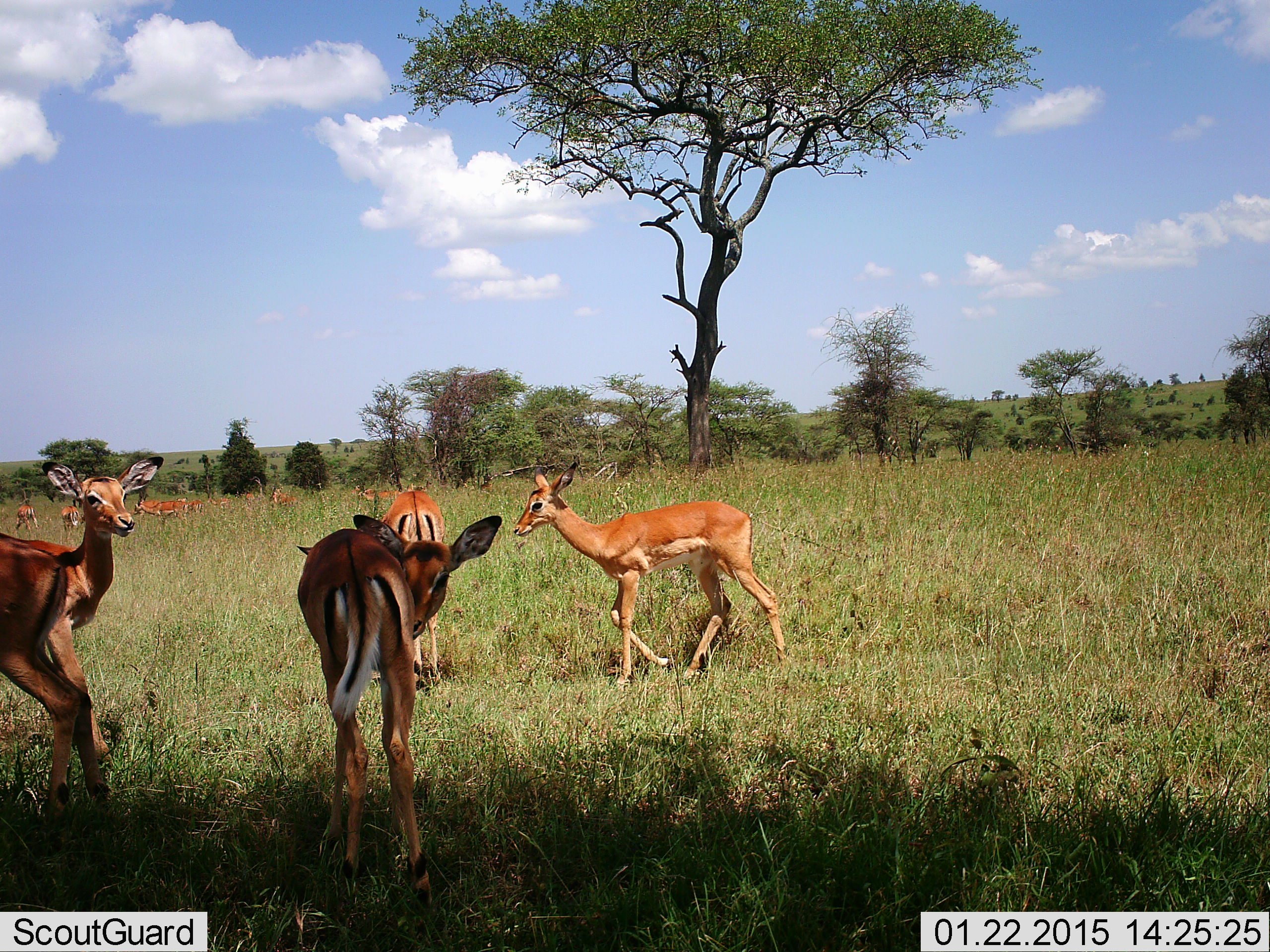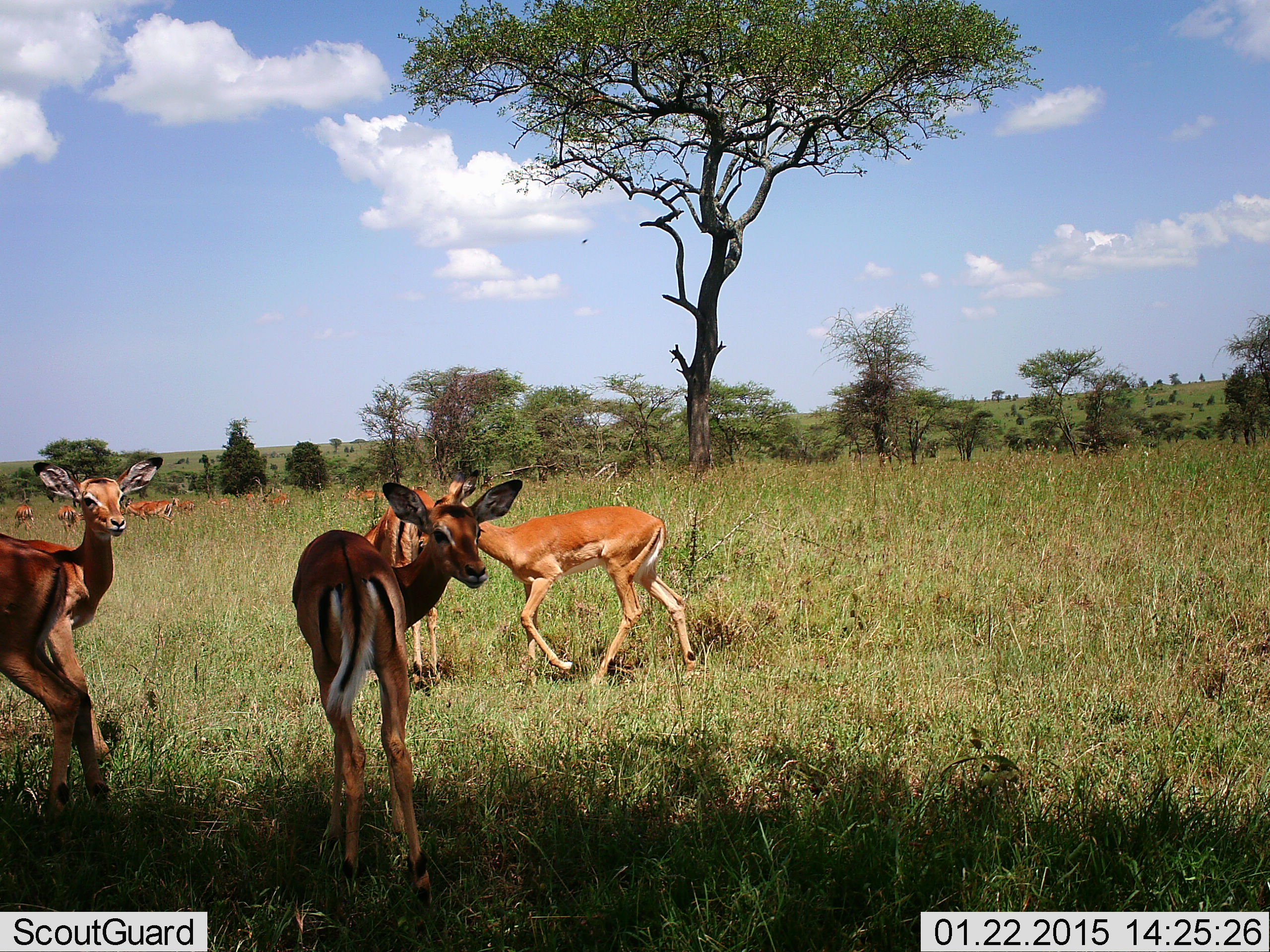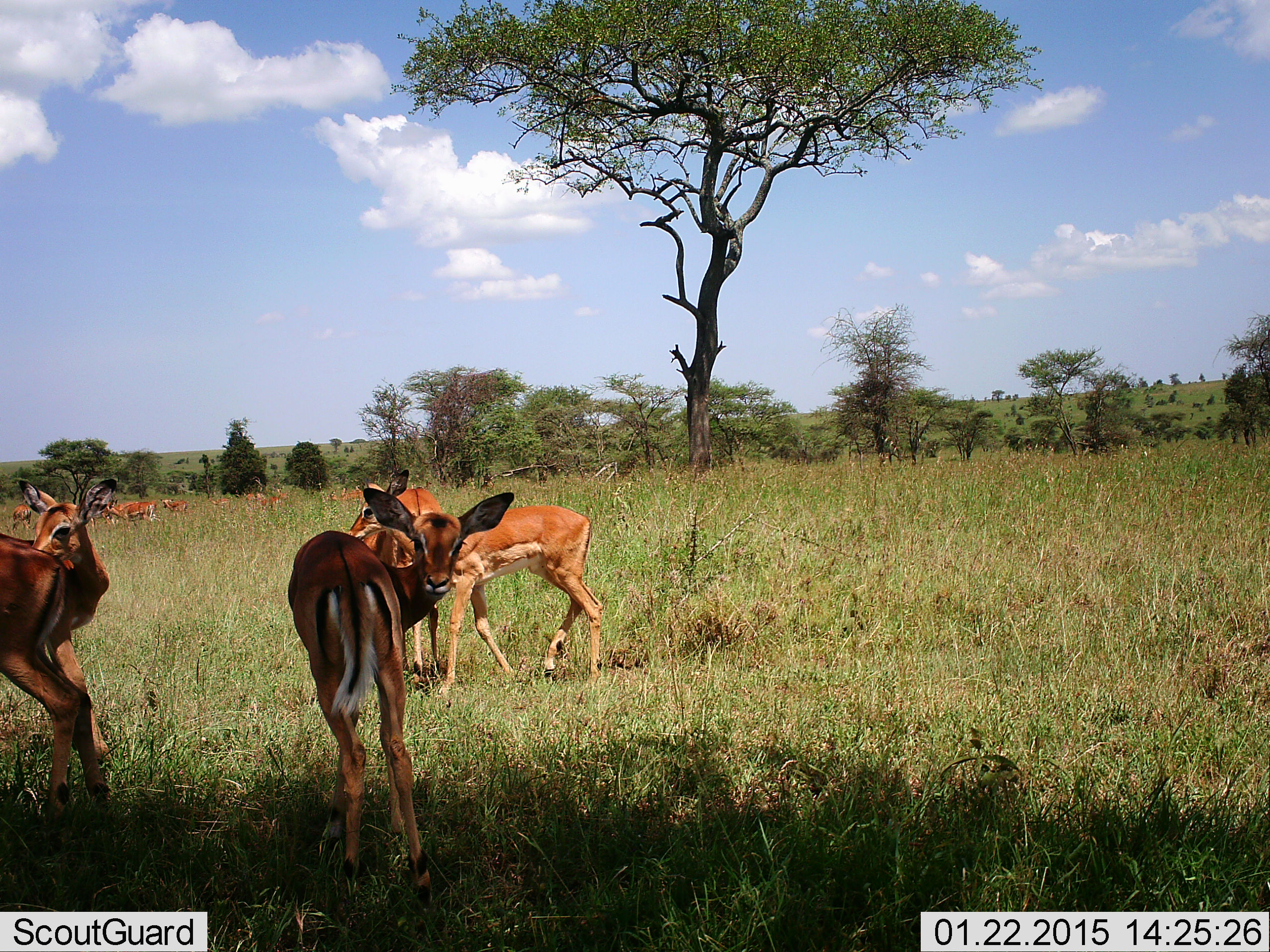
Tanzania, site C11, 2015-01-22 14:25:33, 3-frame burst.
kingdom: Animalia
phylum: Chordata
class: Mammalia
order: Artiodactyla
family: Bovidae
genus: Aepyceros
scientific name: Aepyceros melampus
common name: impala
Impala (Aepyceros melampus), count 11-50. Behavior (volunteer vote fractions): standing 80%, resting 0%, moving 70%, interacting 0%. Young present (vote fraction): 20%. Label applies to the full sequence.